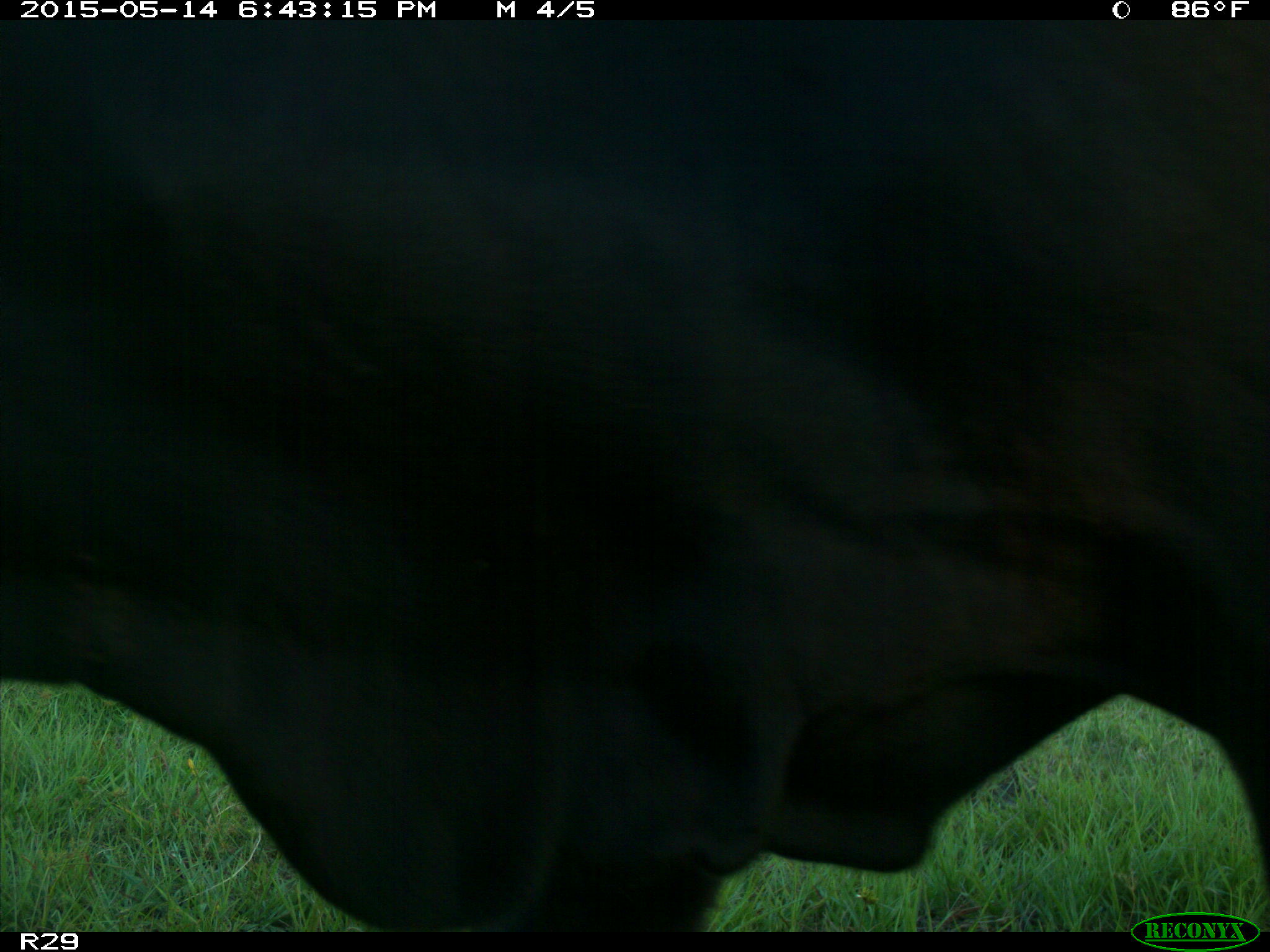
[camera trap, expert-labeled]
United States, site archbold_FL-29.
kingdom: Animalia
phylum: Chordata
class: Mammalia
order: Artiodactyla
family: Bovidae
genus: Bos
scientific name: Bos taurus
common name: domestic cow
Bos taurus (domestic cow).